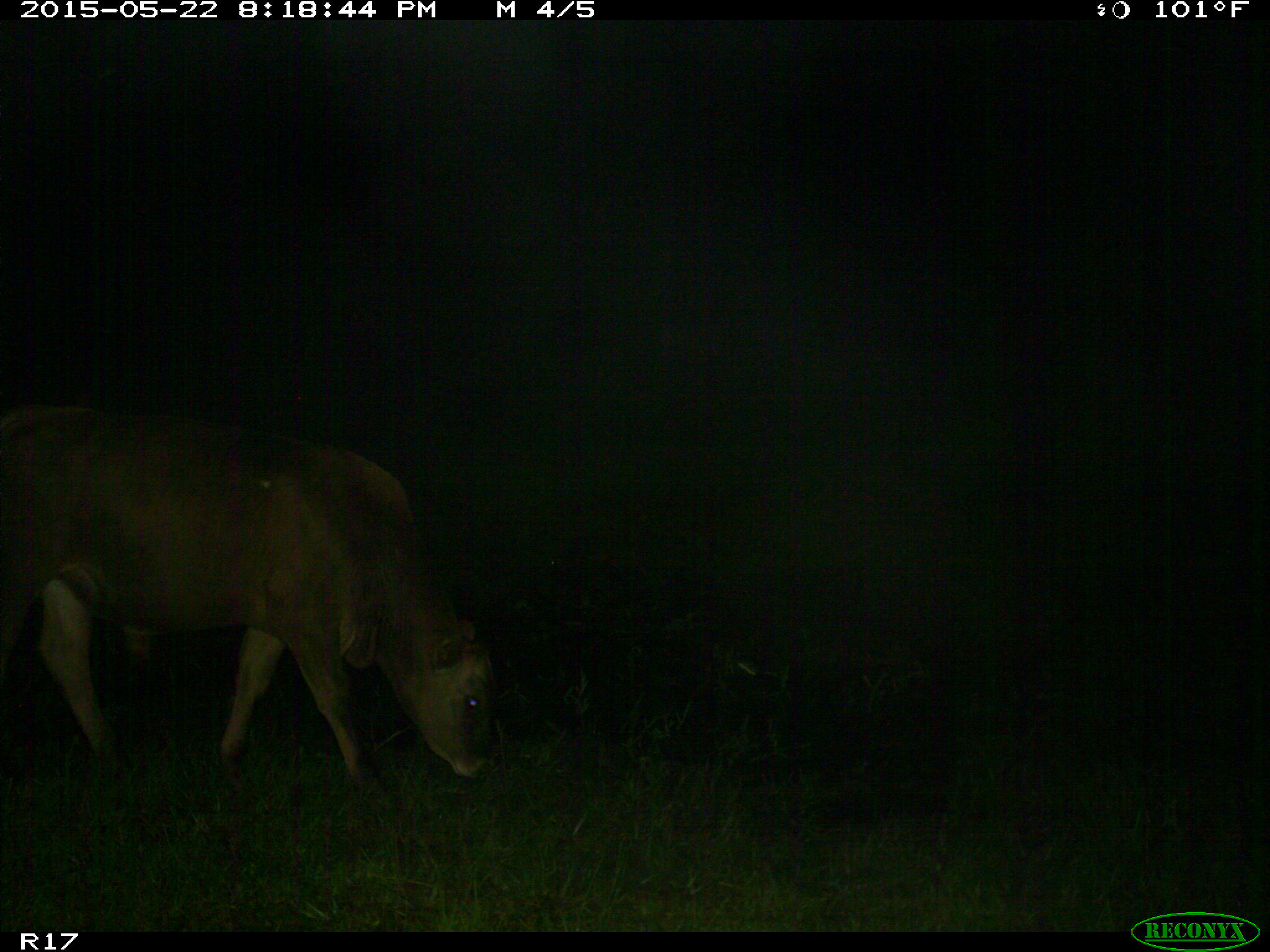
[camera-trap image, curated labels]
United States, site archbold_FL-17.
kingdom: Animalia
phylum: Chordata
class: Mammalia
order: Artiodactyla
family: Bovidae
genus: Bos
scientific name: Bos taurus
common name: domestic cow